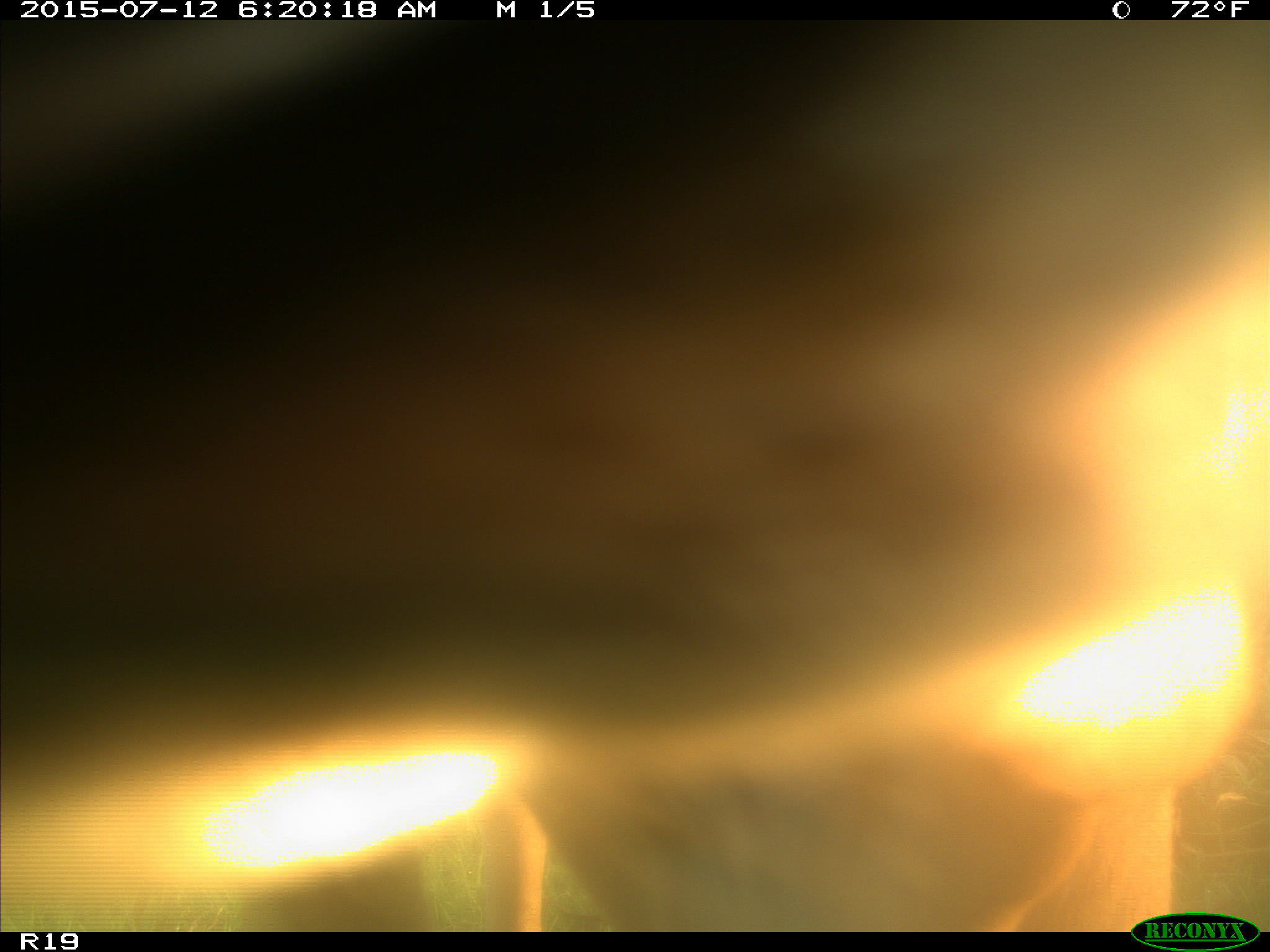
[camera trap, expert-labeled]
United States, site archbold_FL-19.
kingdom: Animalia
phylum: Chordata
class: Mammalia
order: Artiodactyla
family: Bovidae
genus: Bos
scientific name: Bos taurus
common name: domestic cow